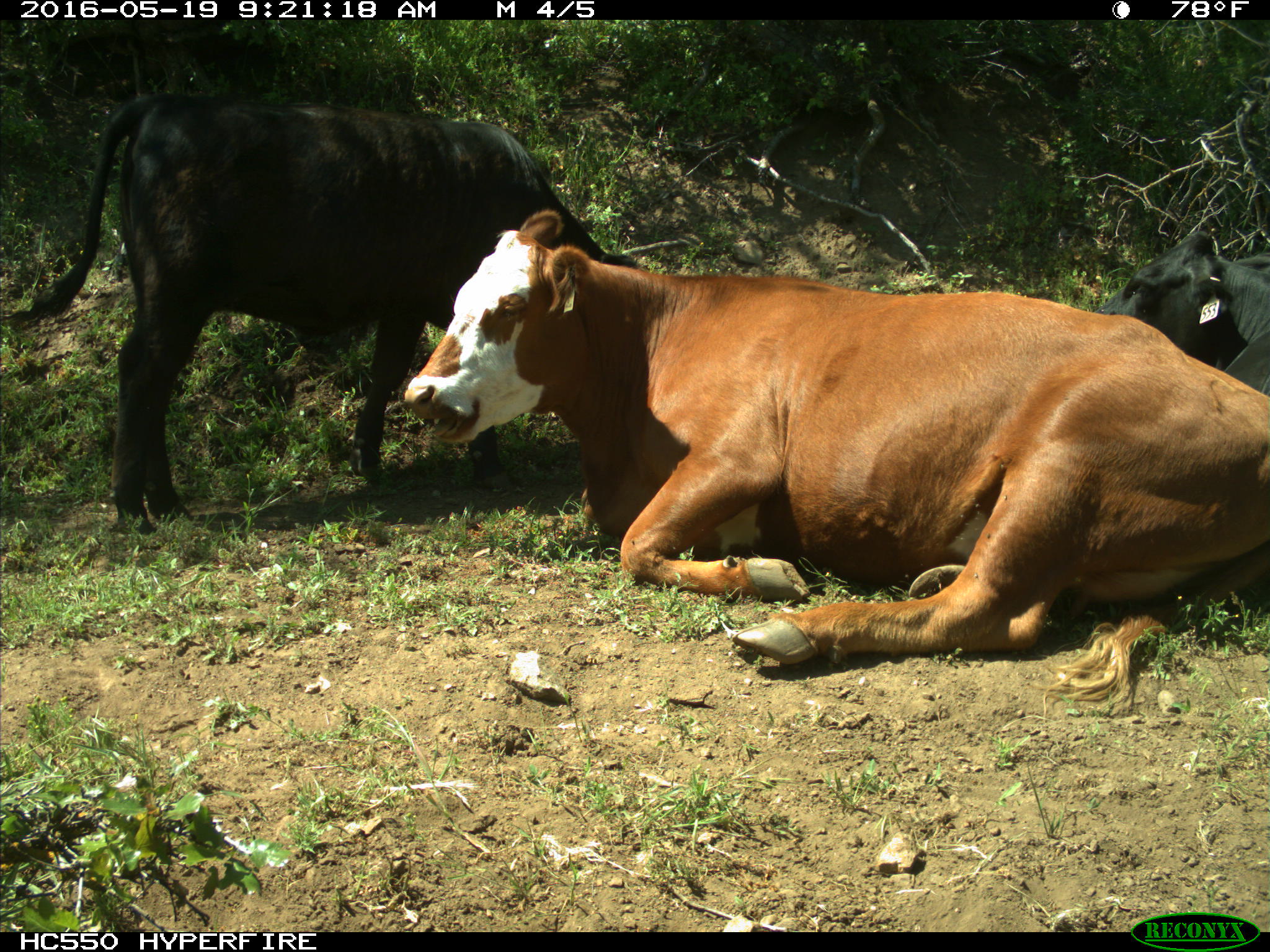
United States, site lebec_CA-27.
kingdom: Animalia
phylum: Chordata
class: Mammalia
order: Artiodactyla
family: Bovidae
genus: Bos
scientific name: Bos taurus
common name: domestic cow